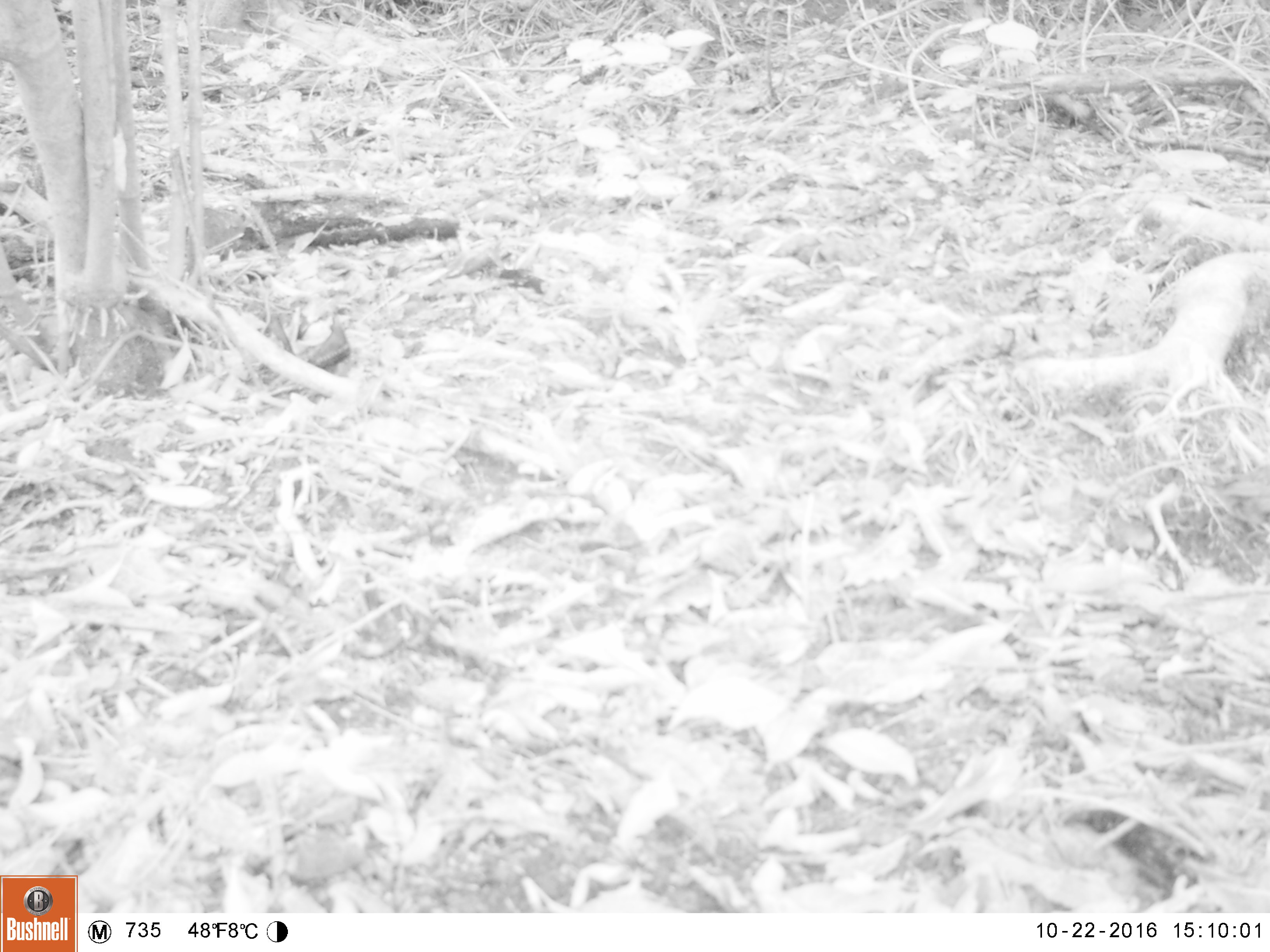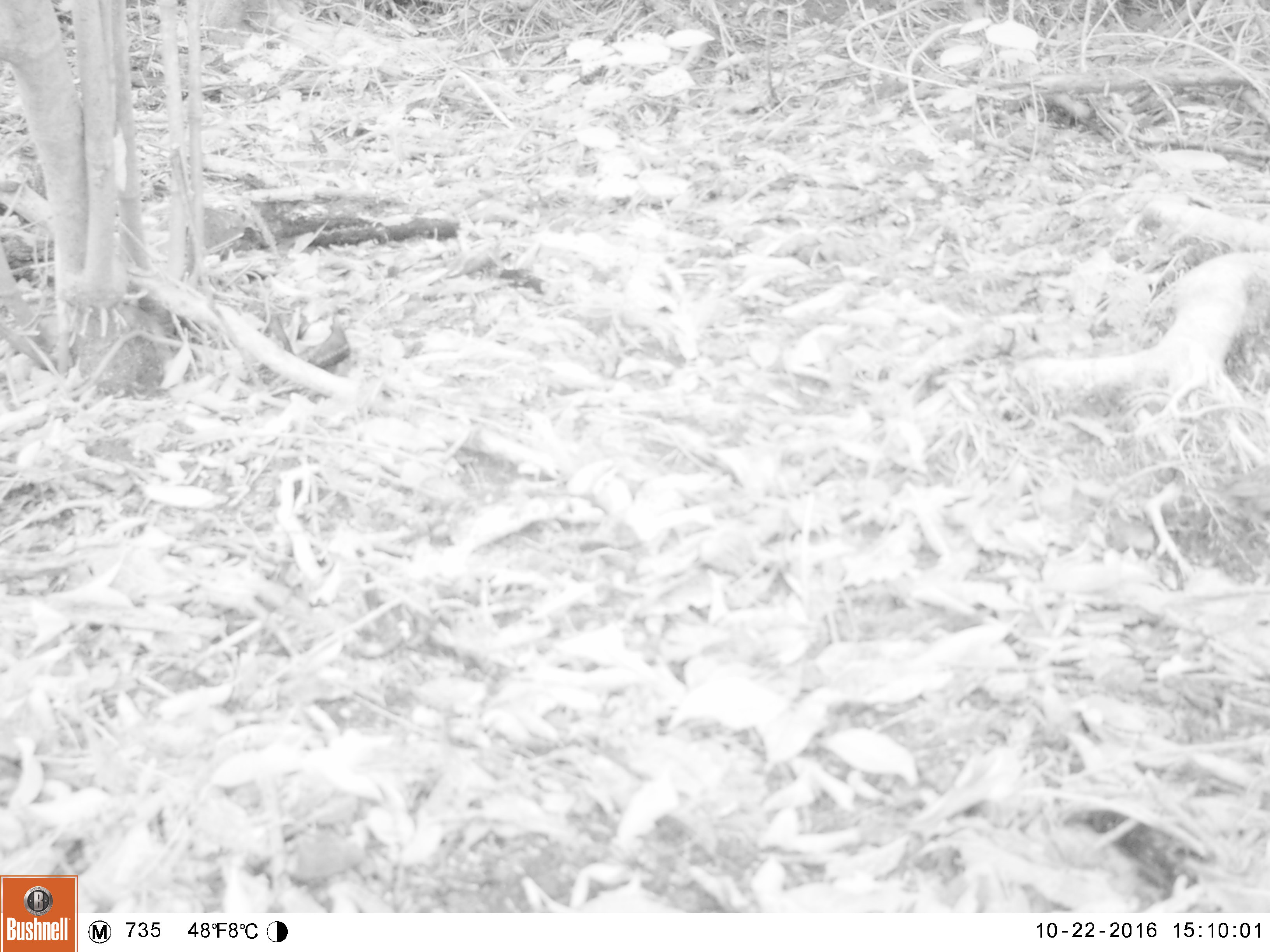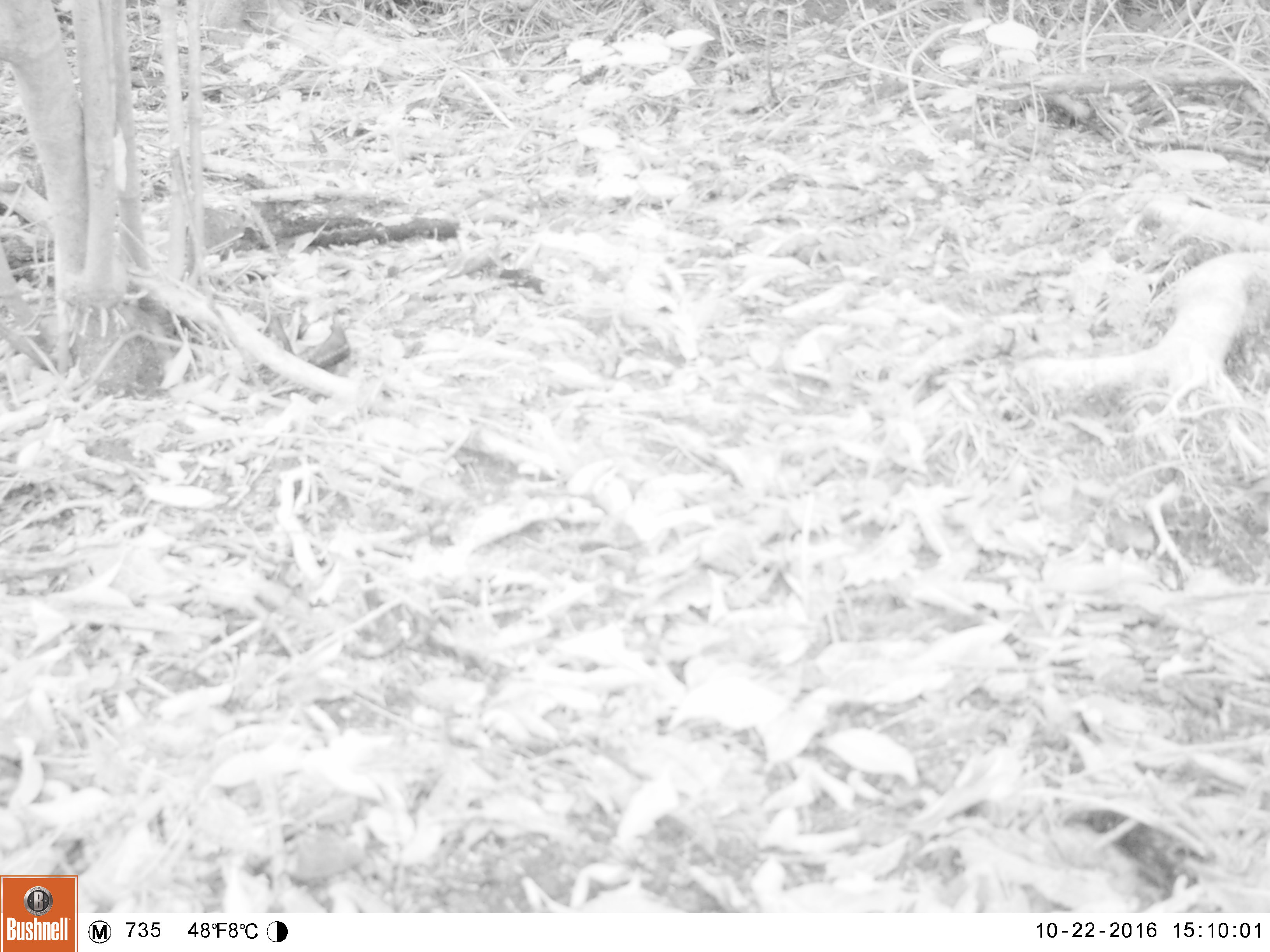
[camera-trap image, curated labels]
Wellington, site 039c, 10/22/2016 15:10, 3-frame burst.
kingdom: Animalia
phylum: Chordata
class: Aves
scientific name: Aves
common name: bird